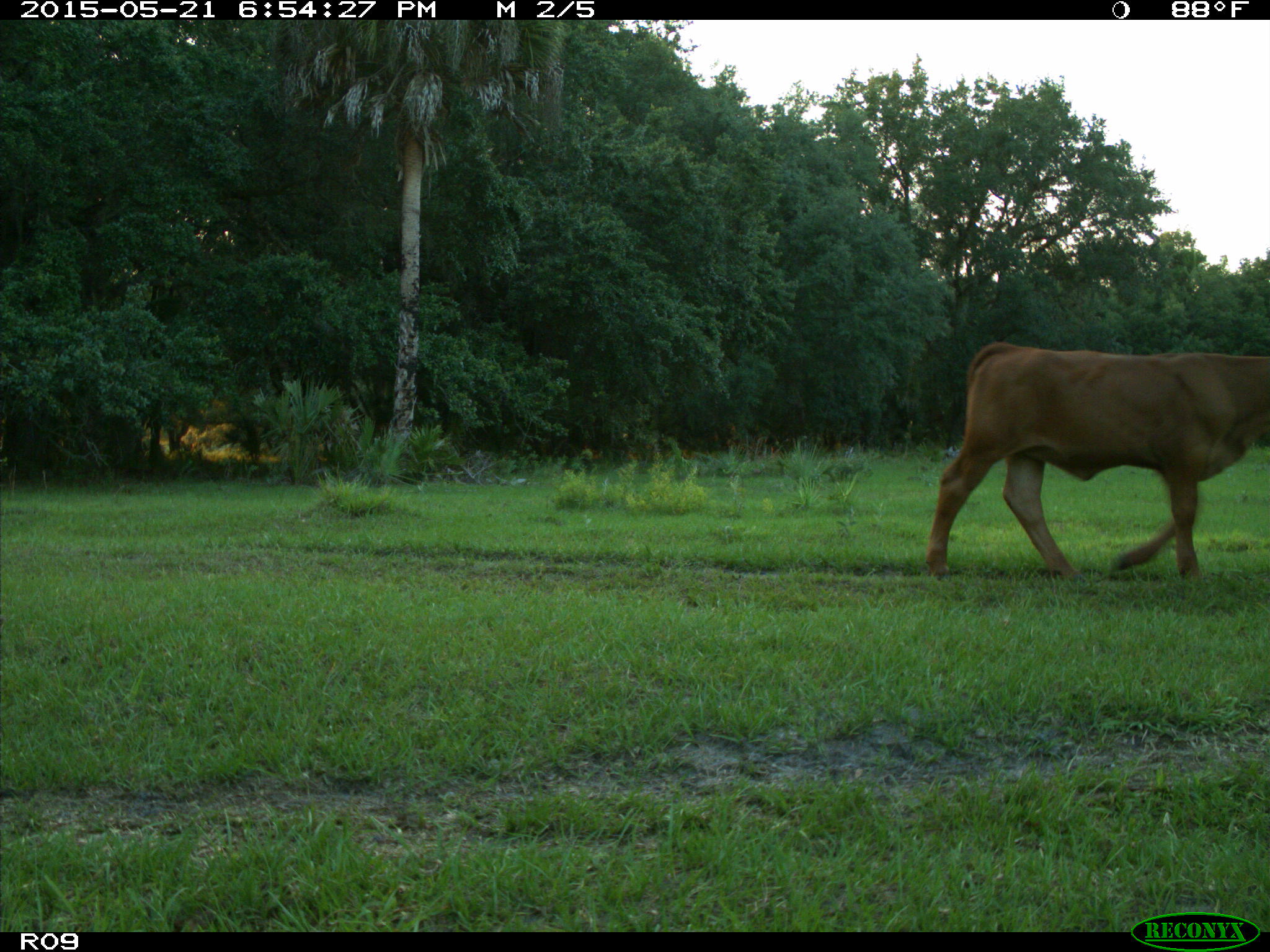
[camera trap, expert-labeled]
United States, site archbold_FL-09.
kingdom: Animalia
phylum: Chordata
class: Mammalia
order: Artiodactyla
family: Bovidae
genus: Bos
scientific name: Bos taurus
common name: domestic cow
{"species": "Bos taurus (domestic cow)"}